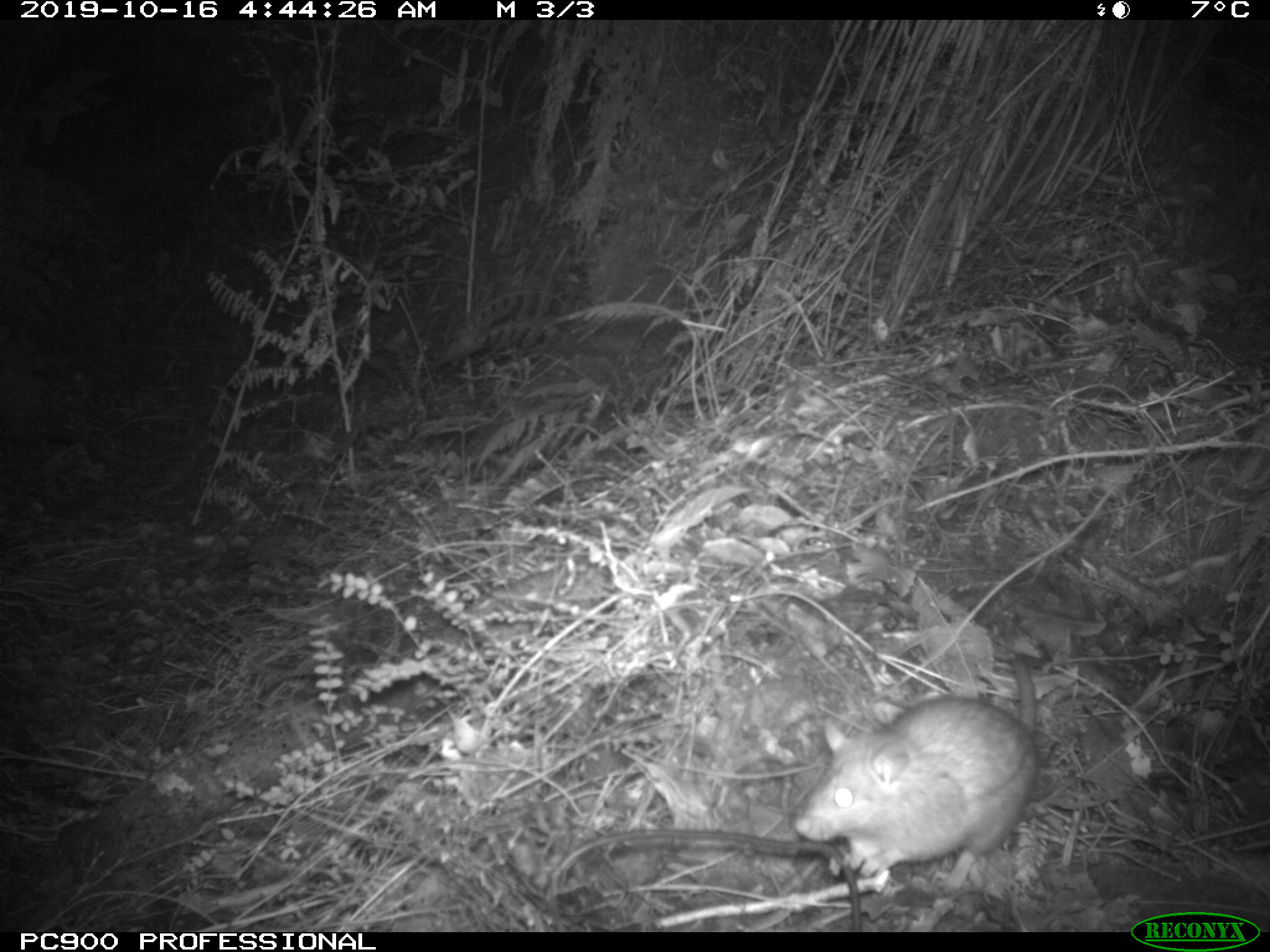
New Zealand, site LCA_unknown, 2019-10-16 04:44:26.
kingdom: Animalia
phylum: Chordata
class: Mammalia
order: Rodentia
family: Muridae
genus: Rattus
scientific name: Rattus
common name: rat